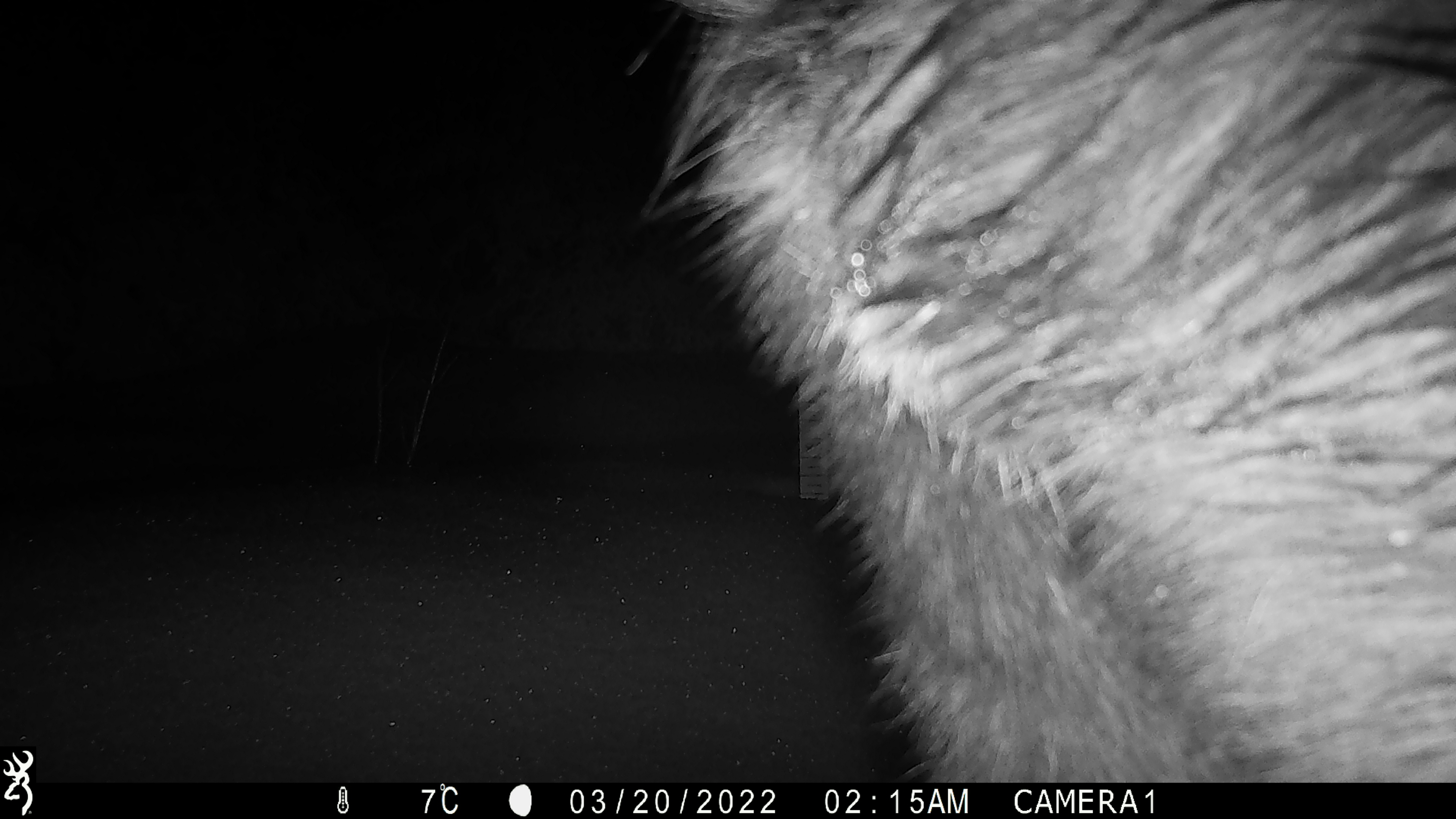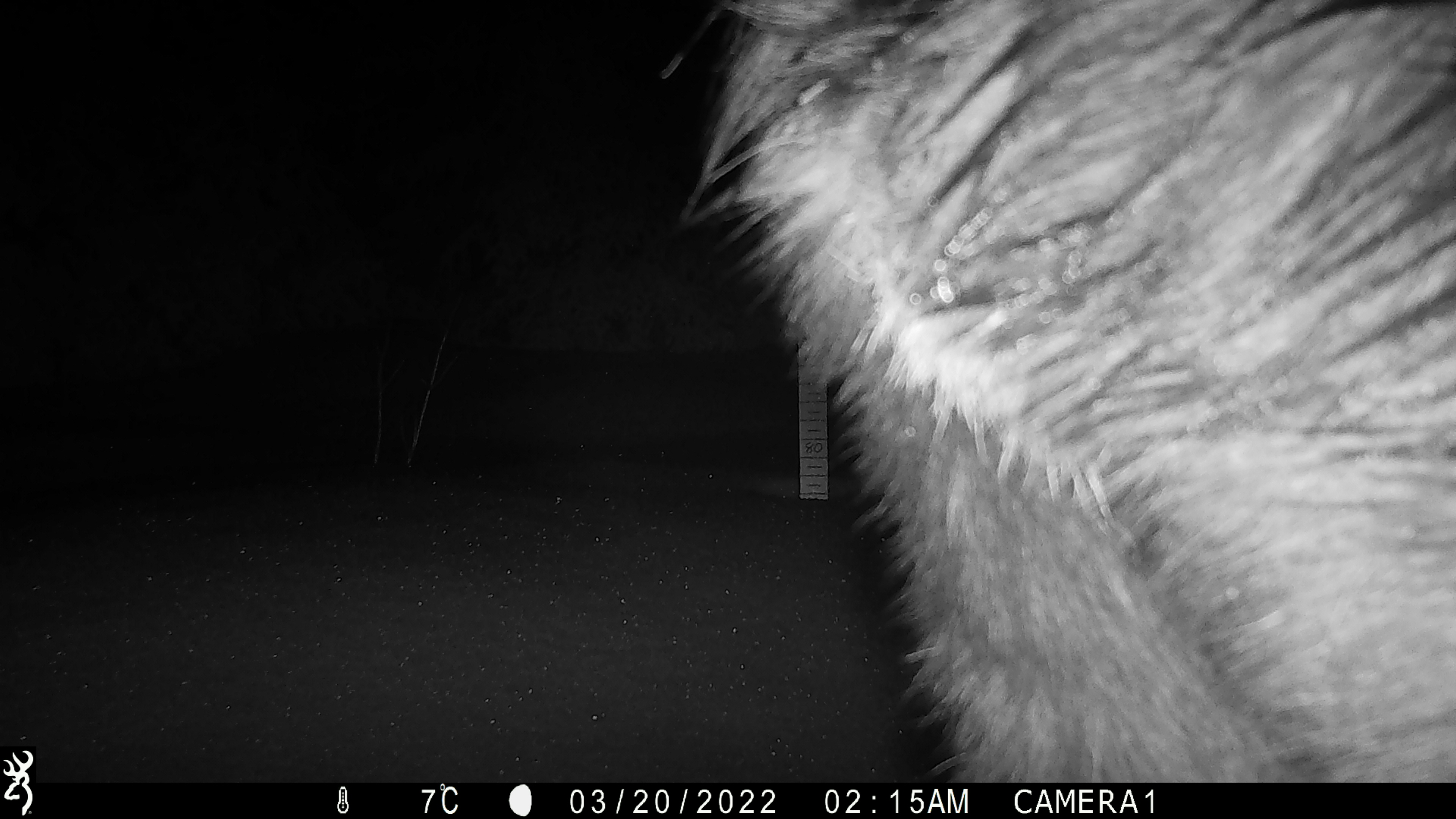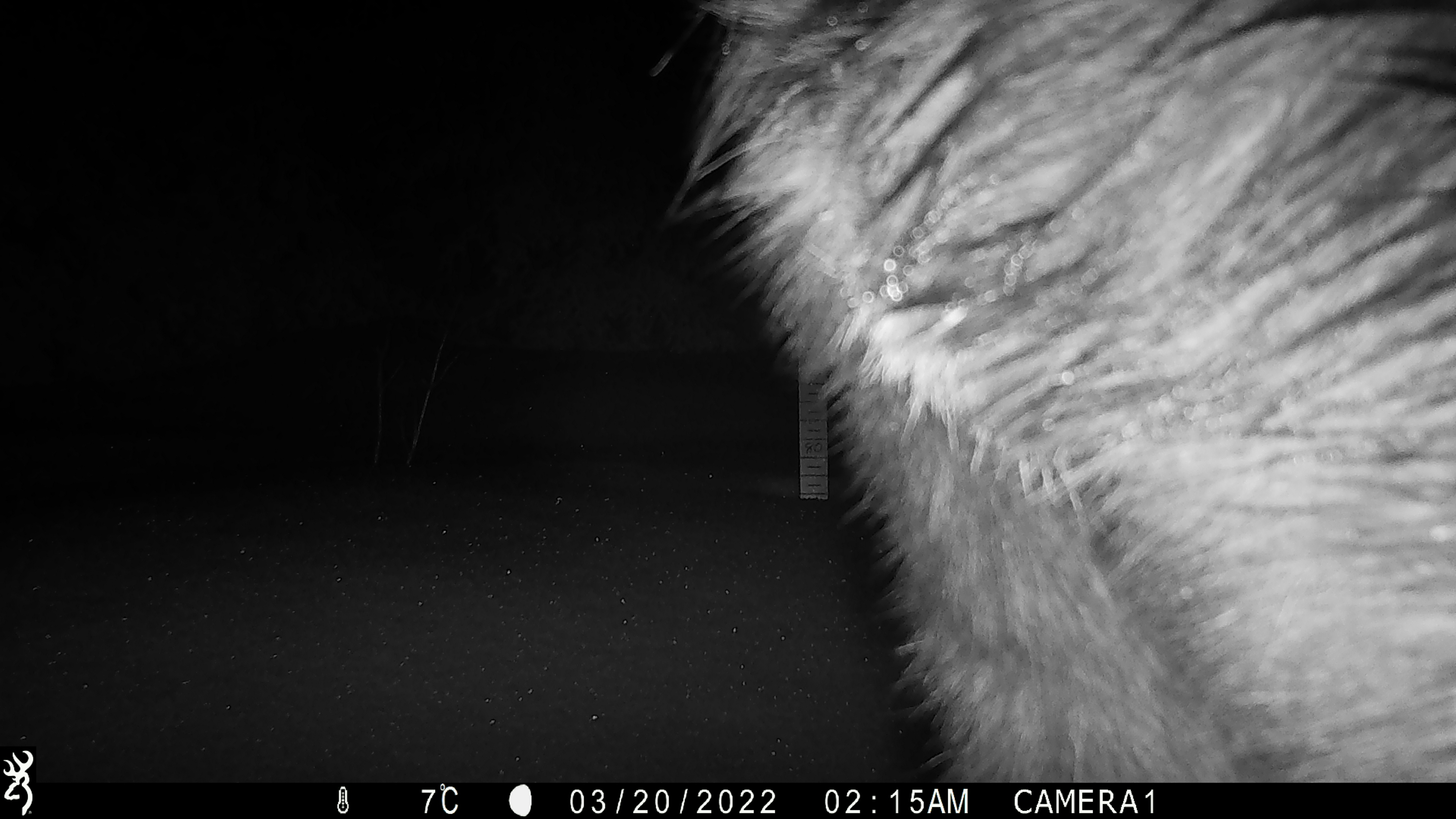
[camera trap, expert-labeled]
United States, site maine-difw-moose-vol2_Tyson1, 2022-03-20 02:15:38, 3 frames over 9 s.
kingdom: Animalia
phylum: Chordata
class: Mammalia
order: Artiodactyla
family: Cervidae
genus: Alces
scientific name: Alces alces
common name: moose